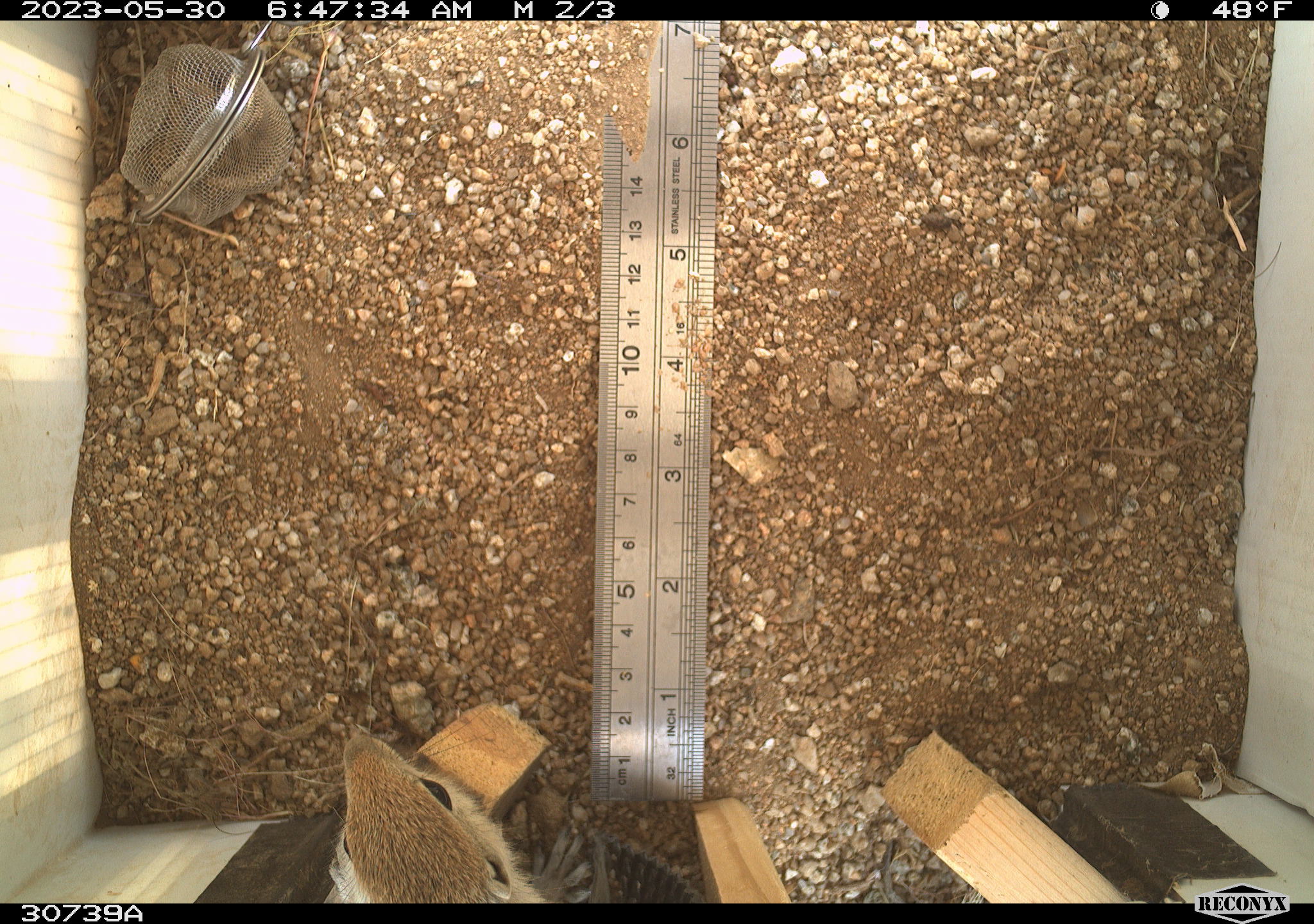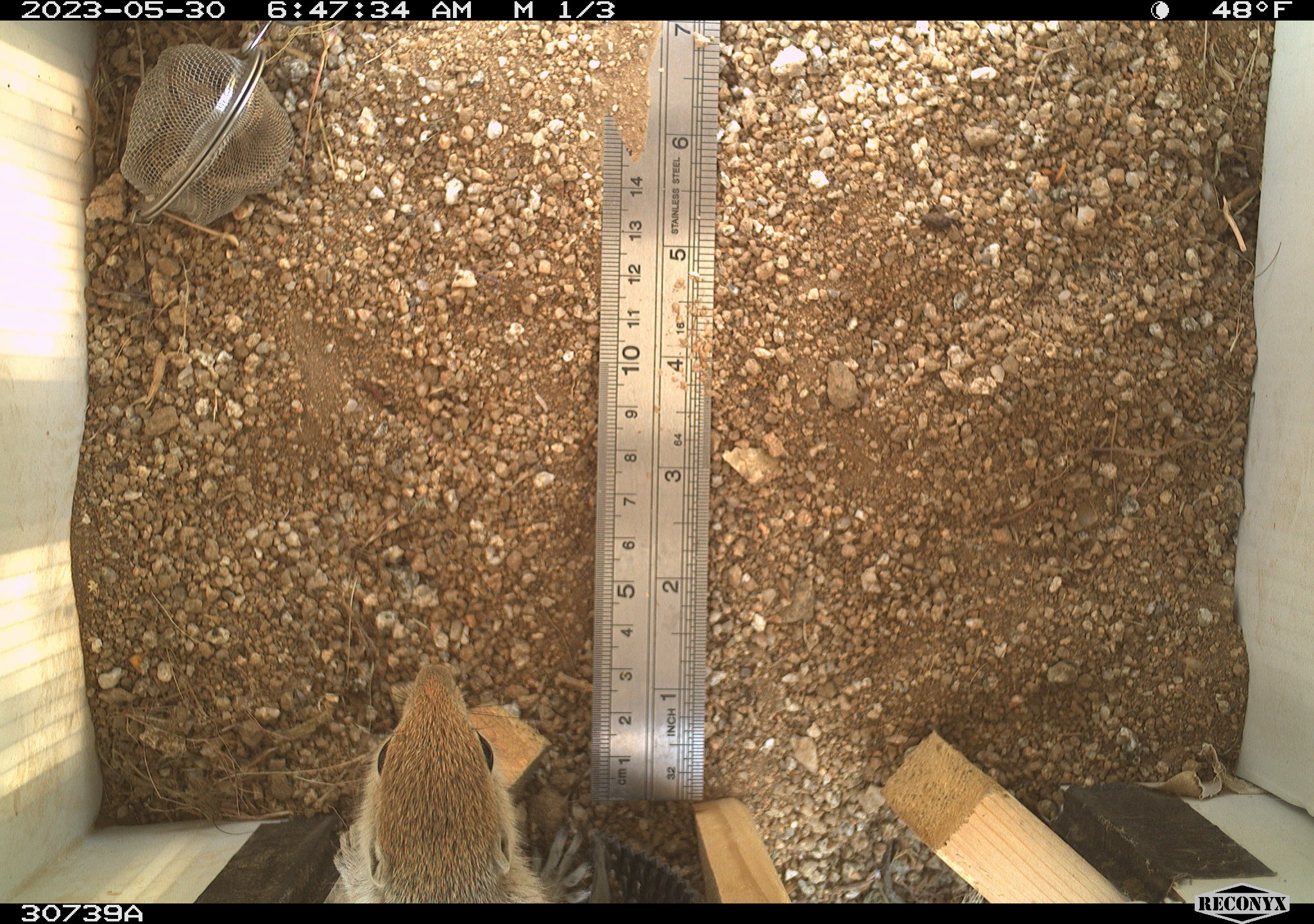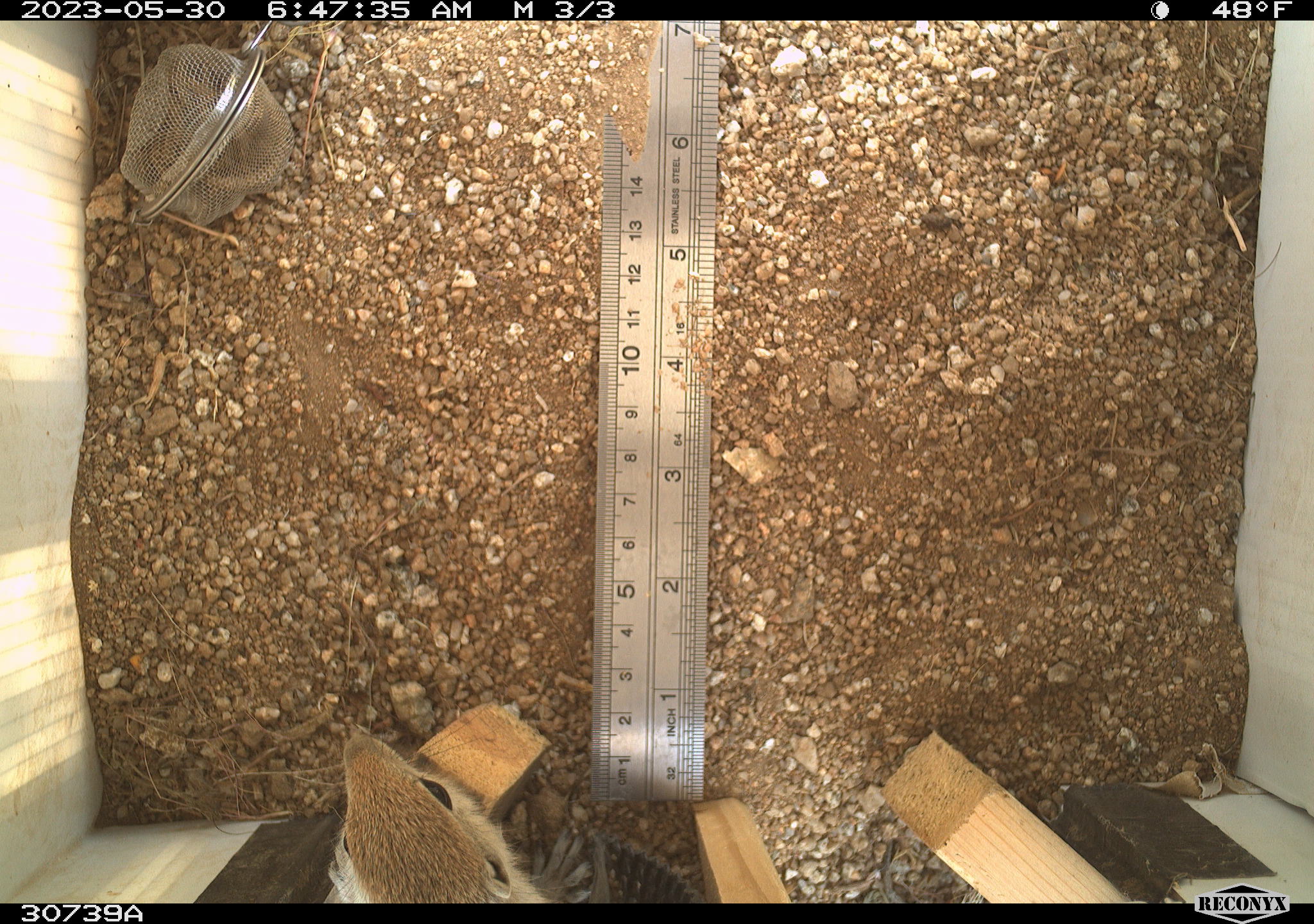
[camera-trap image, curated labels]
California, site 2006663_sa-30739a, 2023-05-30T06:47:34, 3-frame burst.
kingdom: Animalia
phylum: Chordata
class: Mammalia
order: Rodentia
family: Sciuridae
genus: Ammospermophilus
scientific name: Ammospermophilus leucurus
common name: white-tailed antelope squirrel